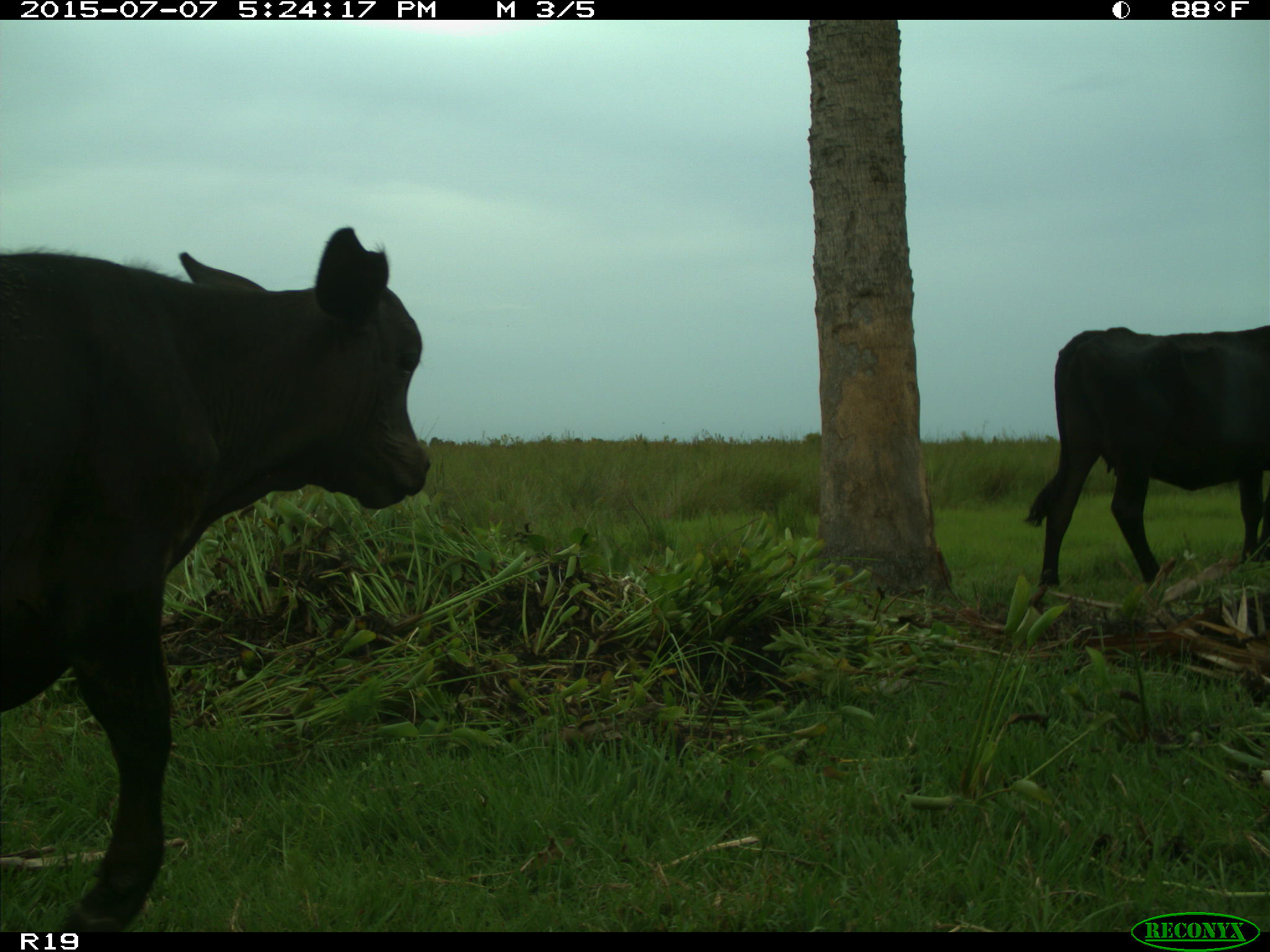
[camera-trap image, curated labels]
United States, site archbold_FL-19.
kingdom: Animalia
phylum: Chordata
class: Mammalia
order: Artiodactyla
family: Bovidae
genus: Bos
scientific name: Bos taurus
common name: domestic cow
Bos taurus (domestic cow).